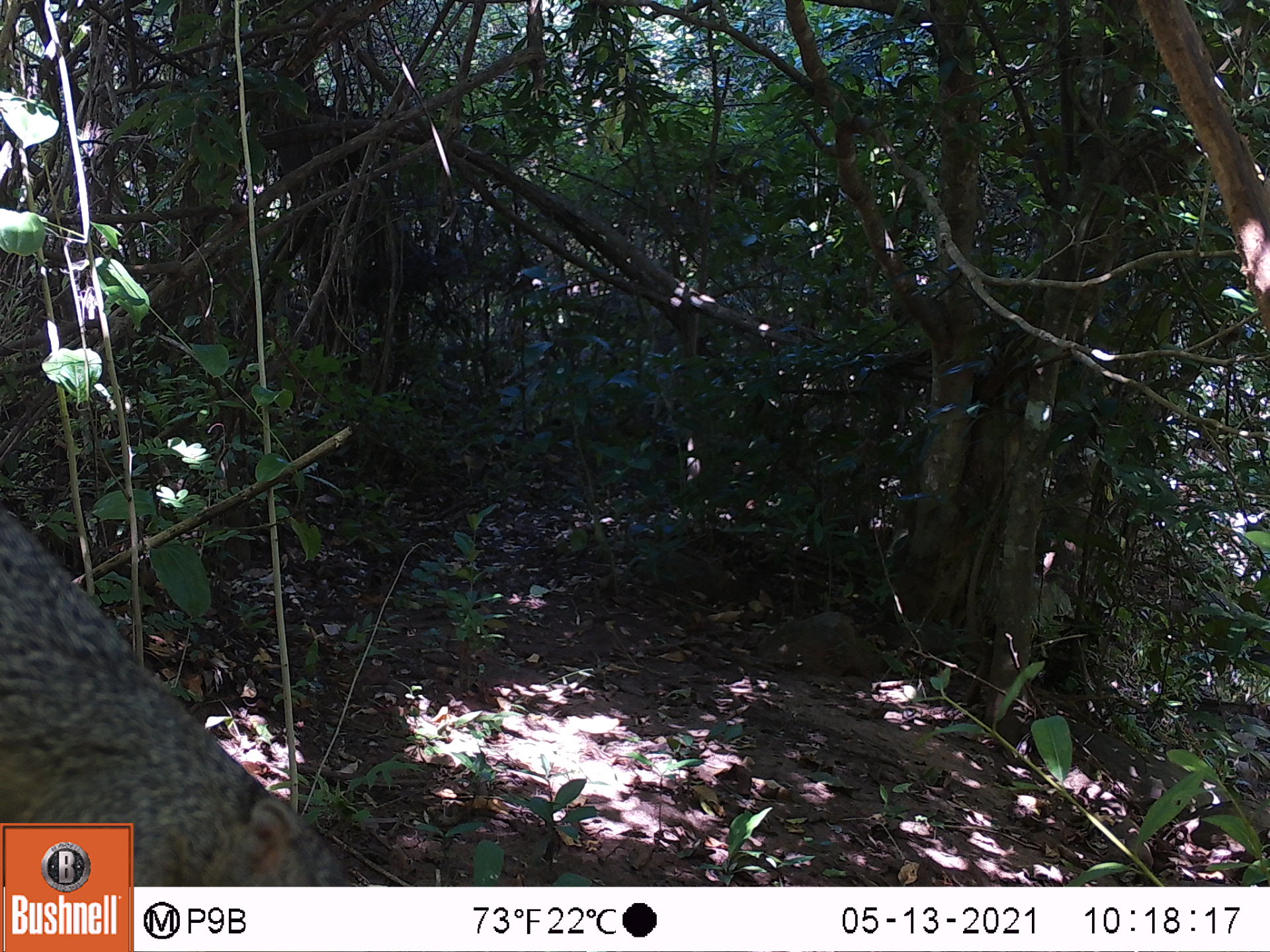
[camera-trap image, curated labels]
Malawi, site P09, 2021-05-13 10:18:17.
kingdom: Animalia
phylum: Chordata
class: Mammalia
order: Rodentia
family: Sciuridae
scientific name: Sciuridae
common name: squirrel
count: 1